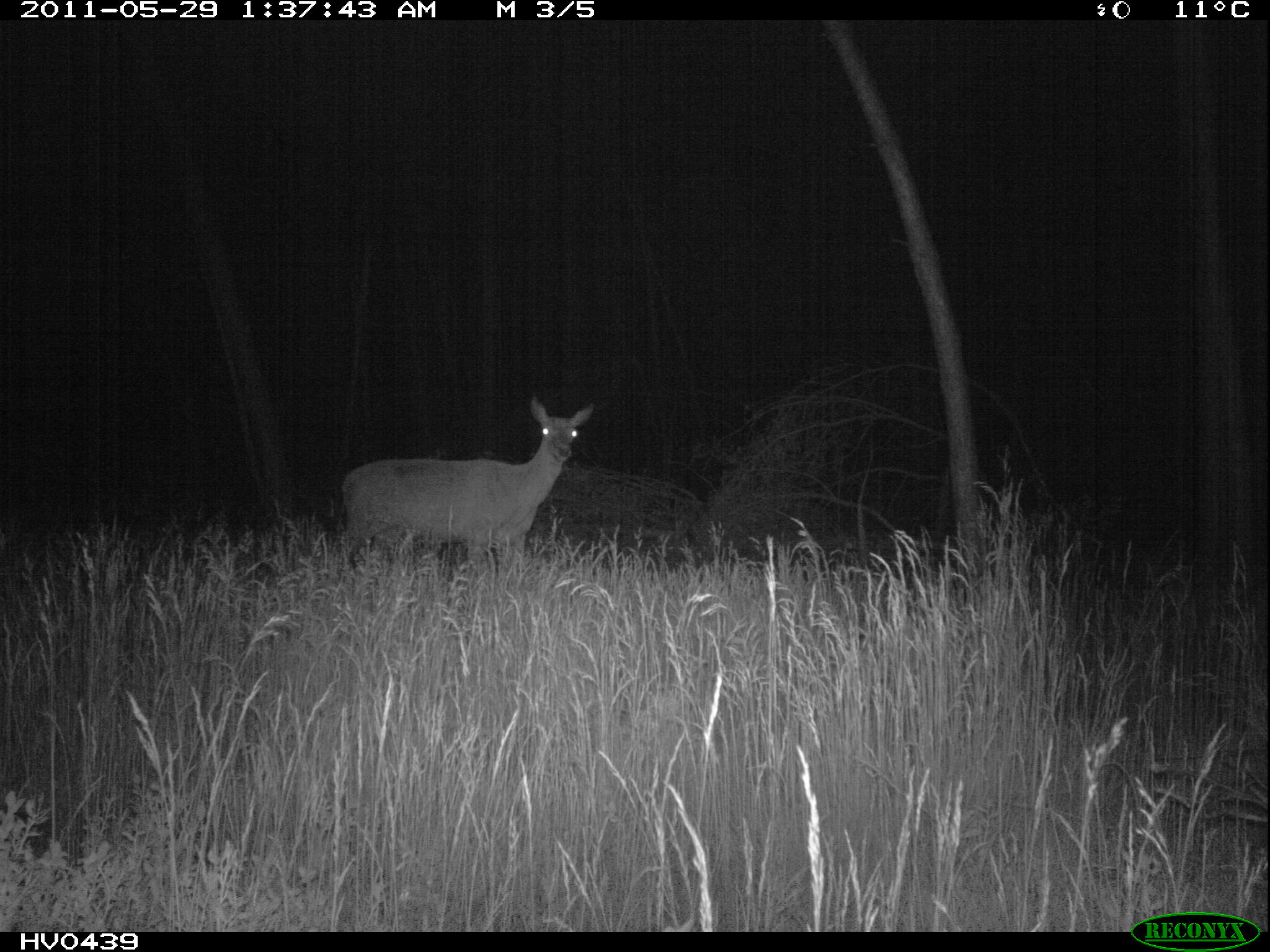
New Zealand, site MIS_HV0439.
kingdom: Animalia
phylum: Chordata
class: Mammalia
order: Artiodactyla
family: Cervidae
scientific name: Cervidae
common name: deer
Deer (Cervidae).